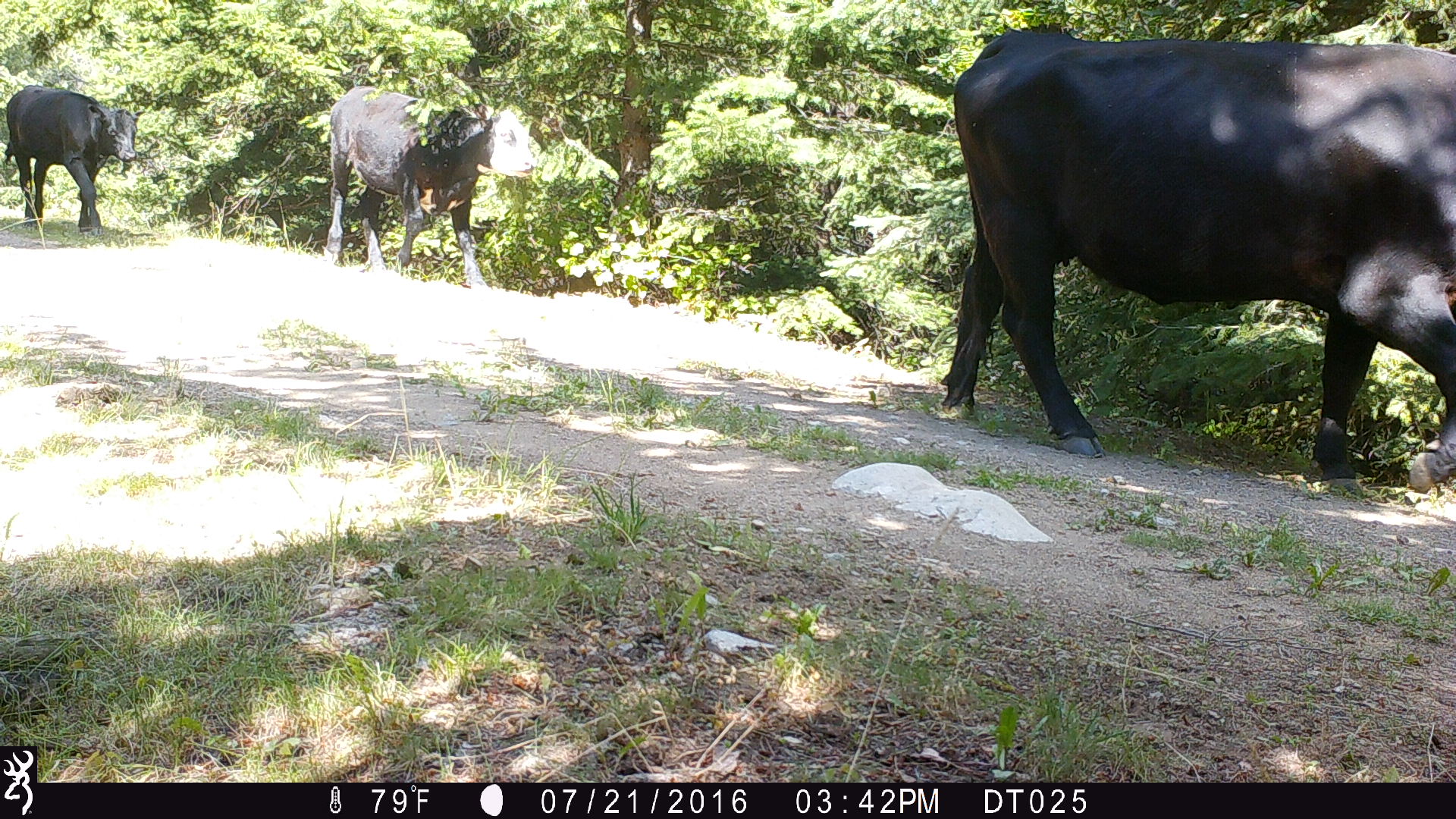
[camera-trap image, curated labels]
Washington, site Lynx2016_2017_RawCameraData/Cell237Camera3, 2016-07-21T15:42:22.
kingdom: Animalia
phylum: Chordata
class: Mammalia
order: Artiodactyla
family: Bovidae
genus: Bos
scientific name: Bos taurus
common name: domestic cattle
Domestic cattle (Bos taurus). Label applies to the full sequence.